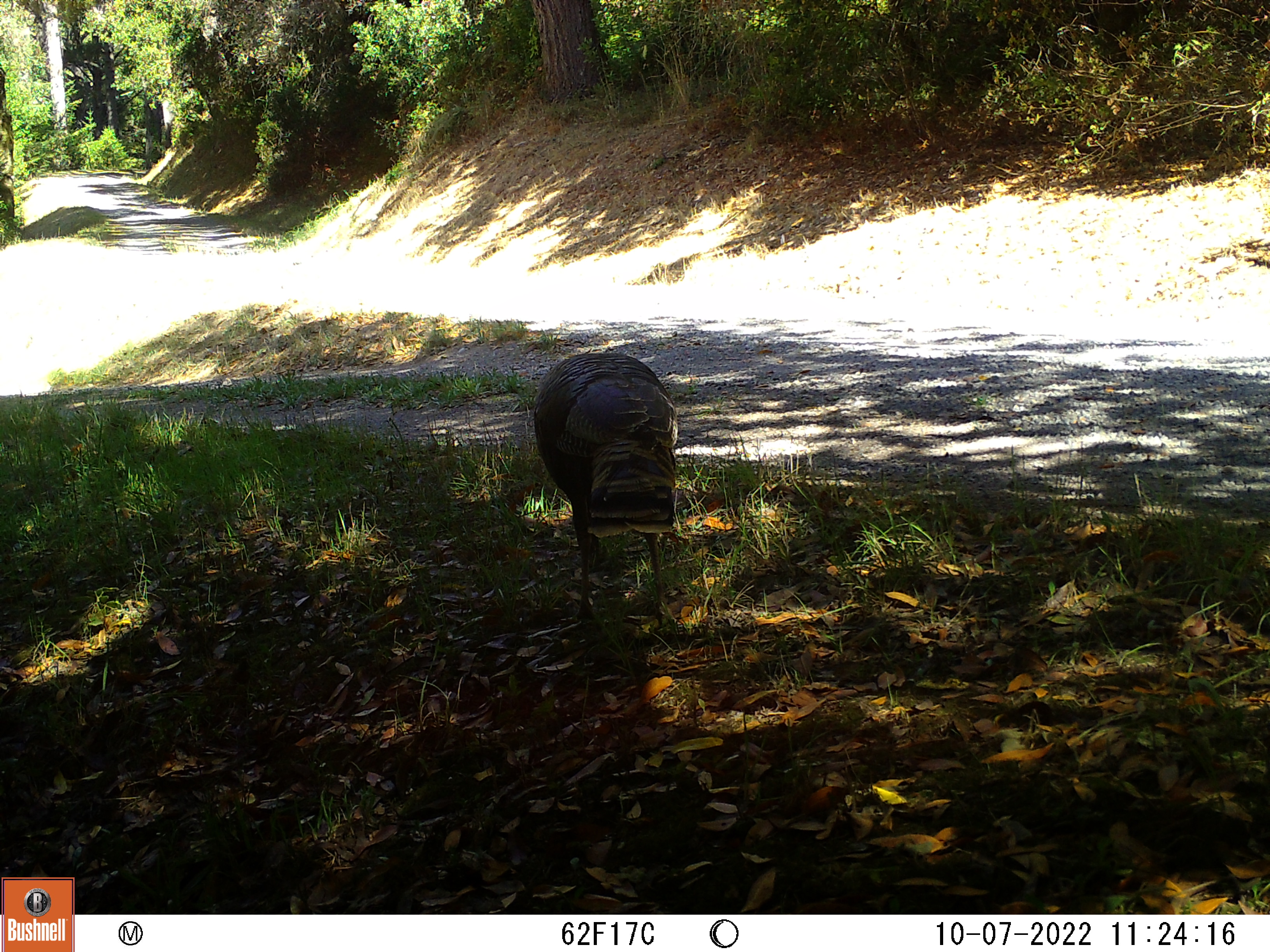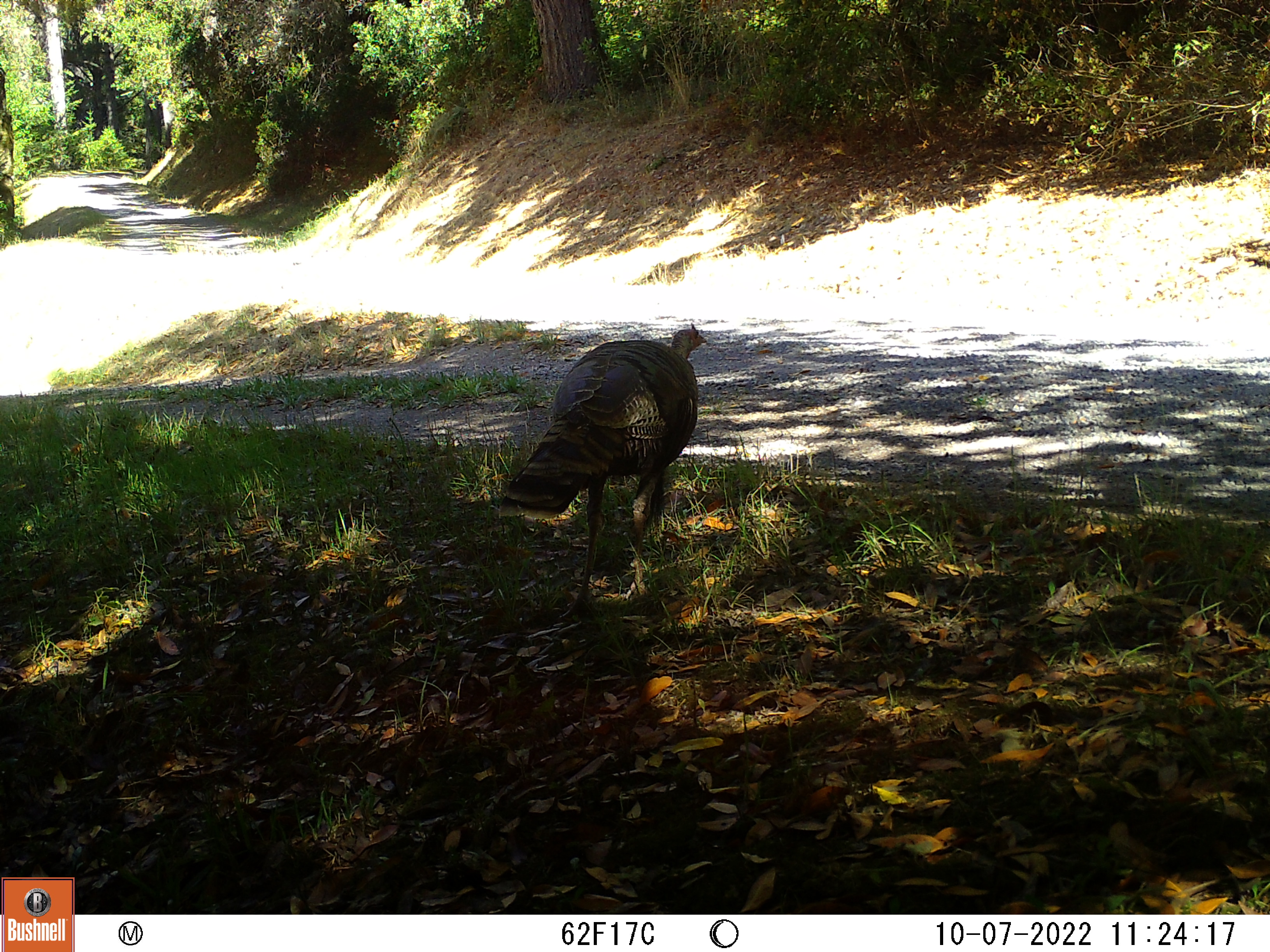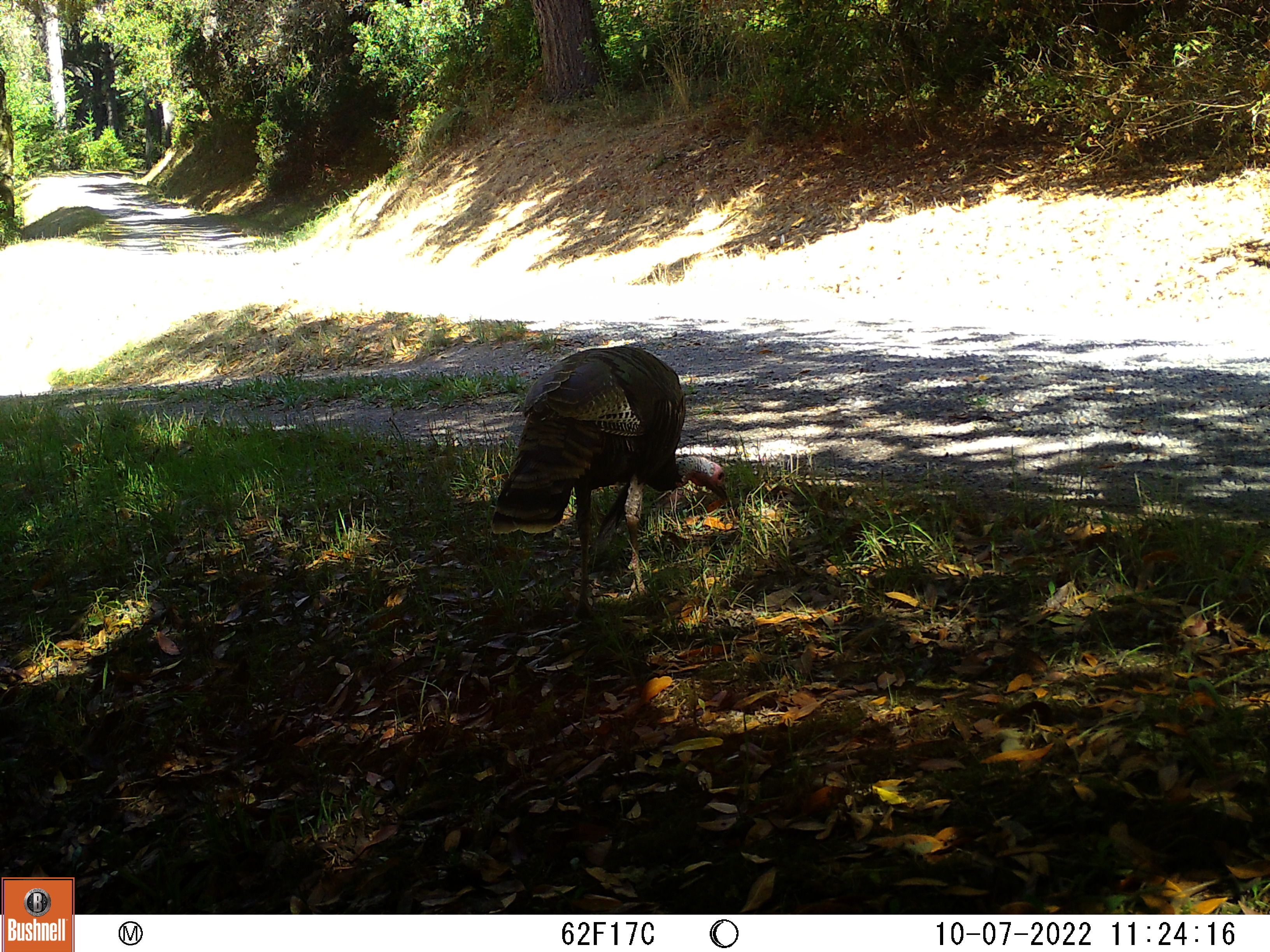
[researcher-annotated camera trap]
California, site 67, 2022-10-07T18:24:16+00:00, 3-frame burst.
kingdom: Animalia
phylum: Chordata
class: Aves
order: Galliformes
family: Phasianidae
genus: Meleagris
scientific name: Meleagris gallopavo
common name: turkey